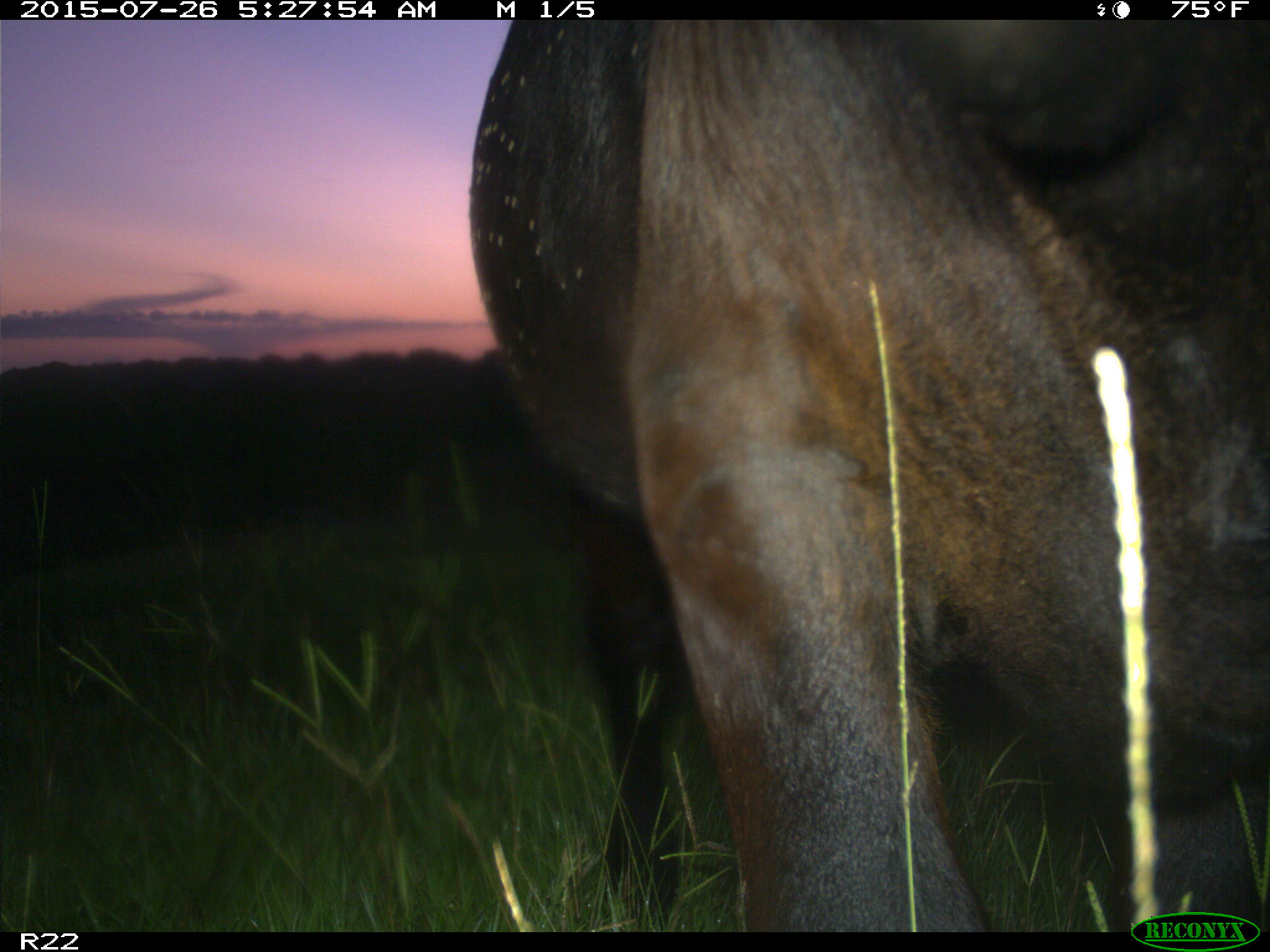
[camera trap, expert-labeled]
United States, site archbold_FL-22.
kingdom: Animalia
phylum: Chordata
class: Mammalia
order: Artiodactyla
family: Bovidae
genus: Bos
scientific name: Bos taurus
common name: domestic cow